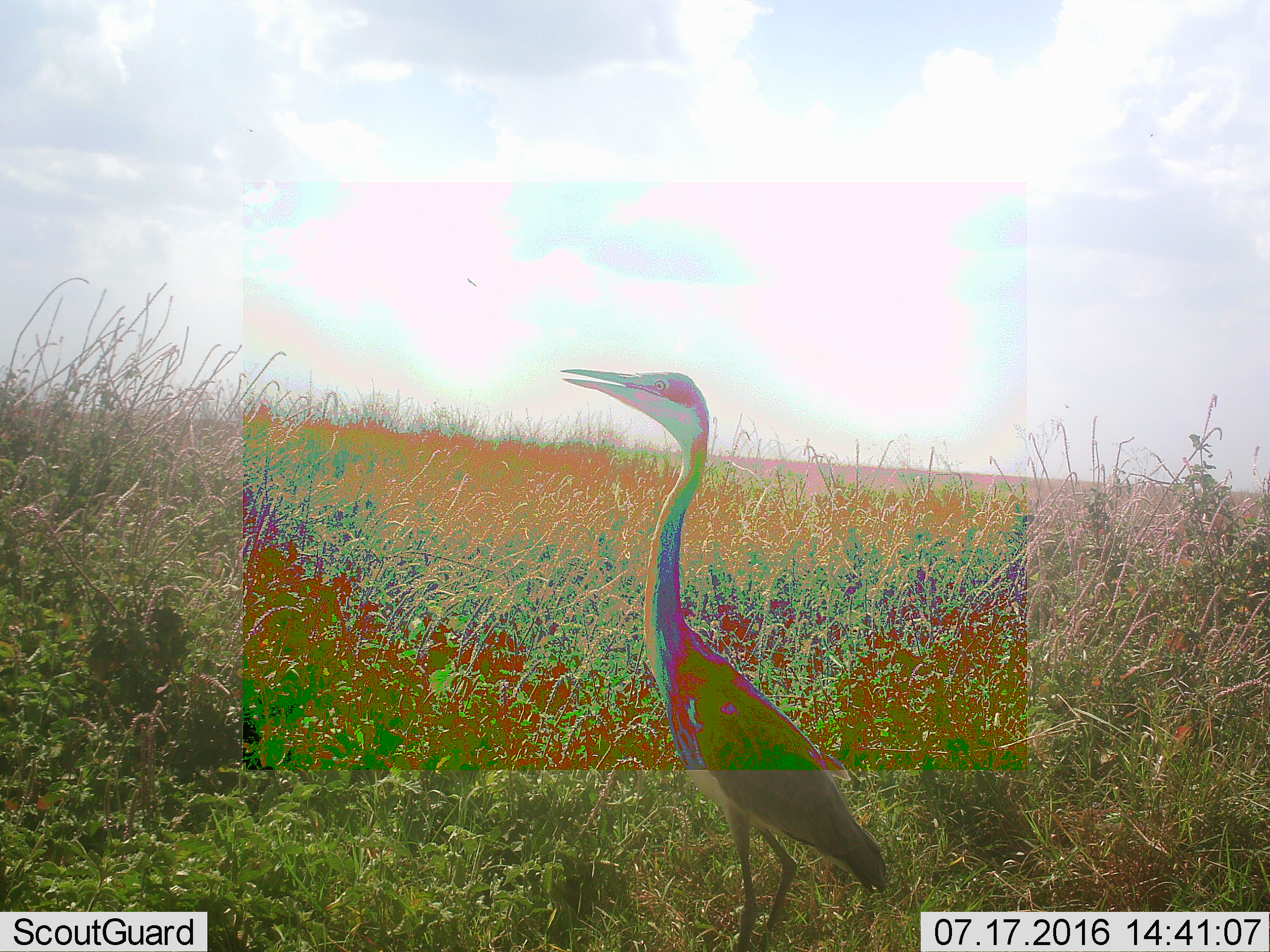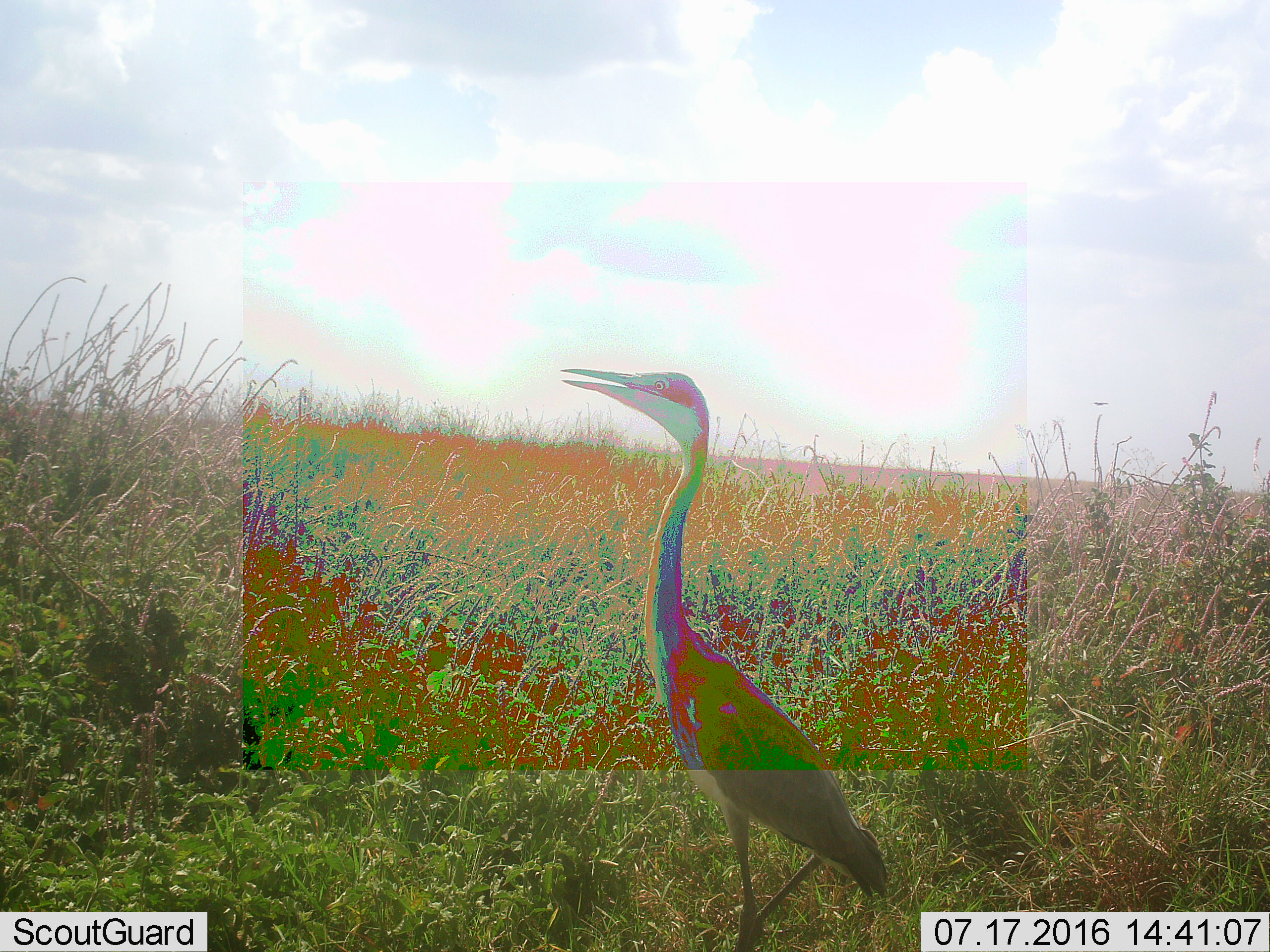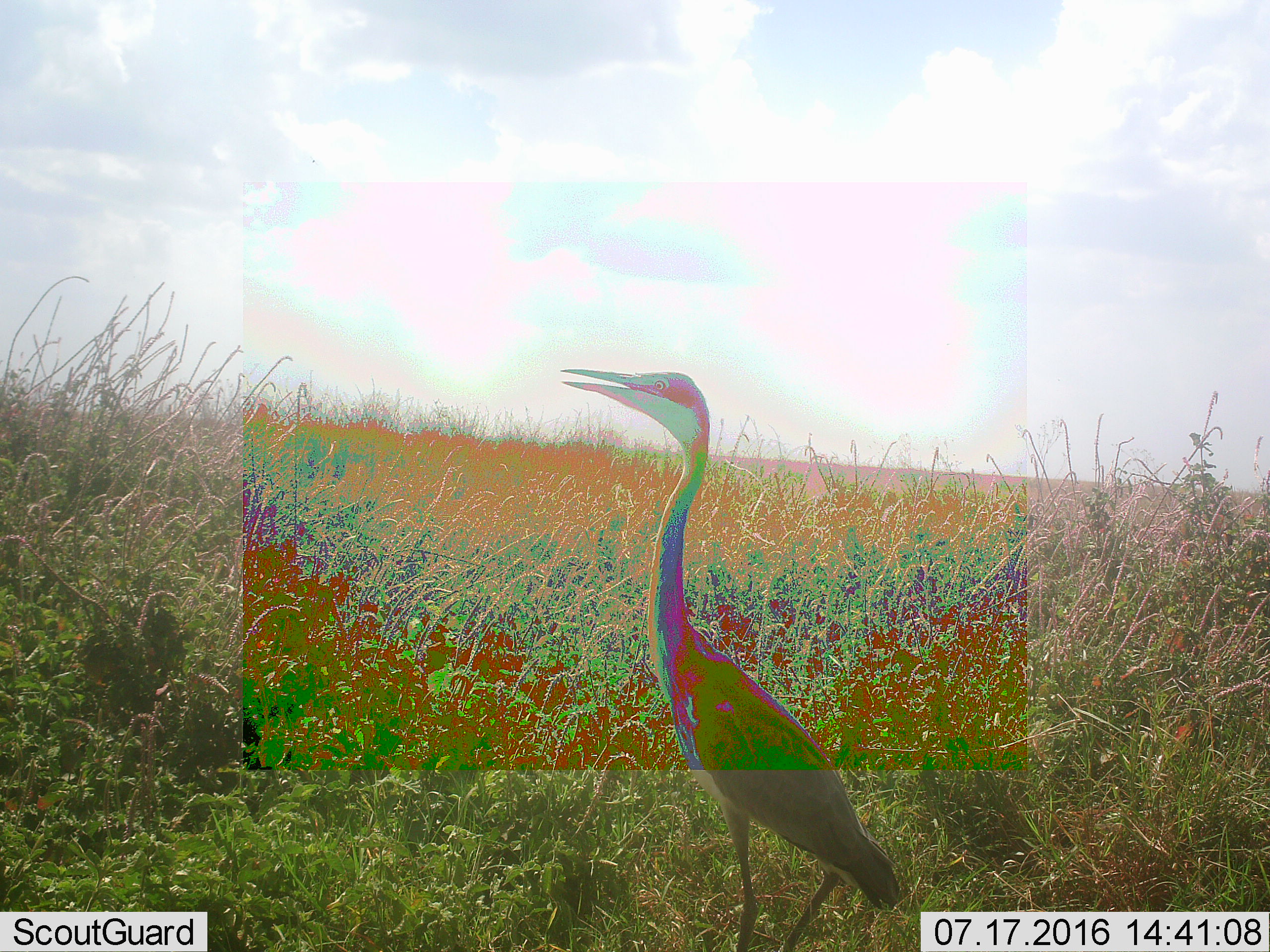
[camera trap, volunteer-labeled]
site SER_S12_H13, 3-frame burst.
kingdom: Animalia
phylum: Chordata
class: Aves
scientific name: Aves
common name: bird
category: birdother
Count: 1.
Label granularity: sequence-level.